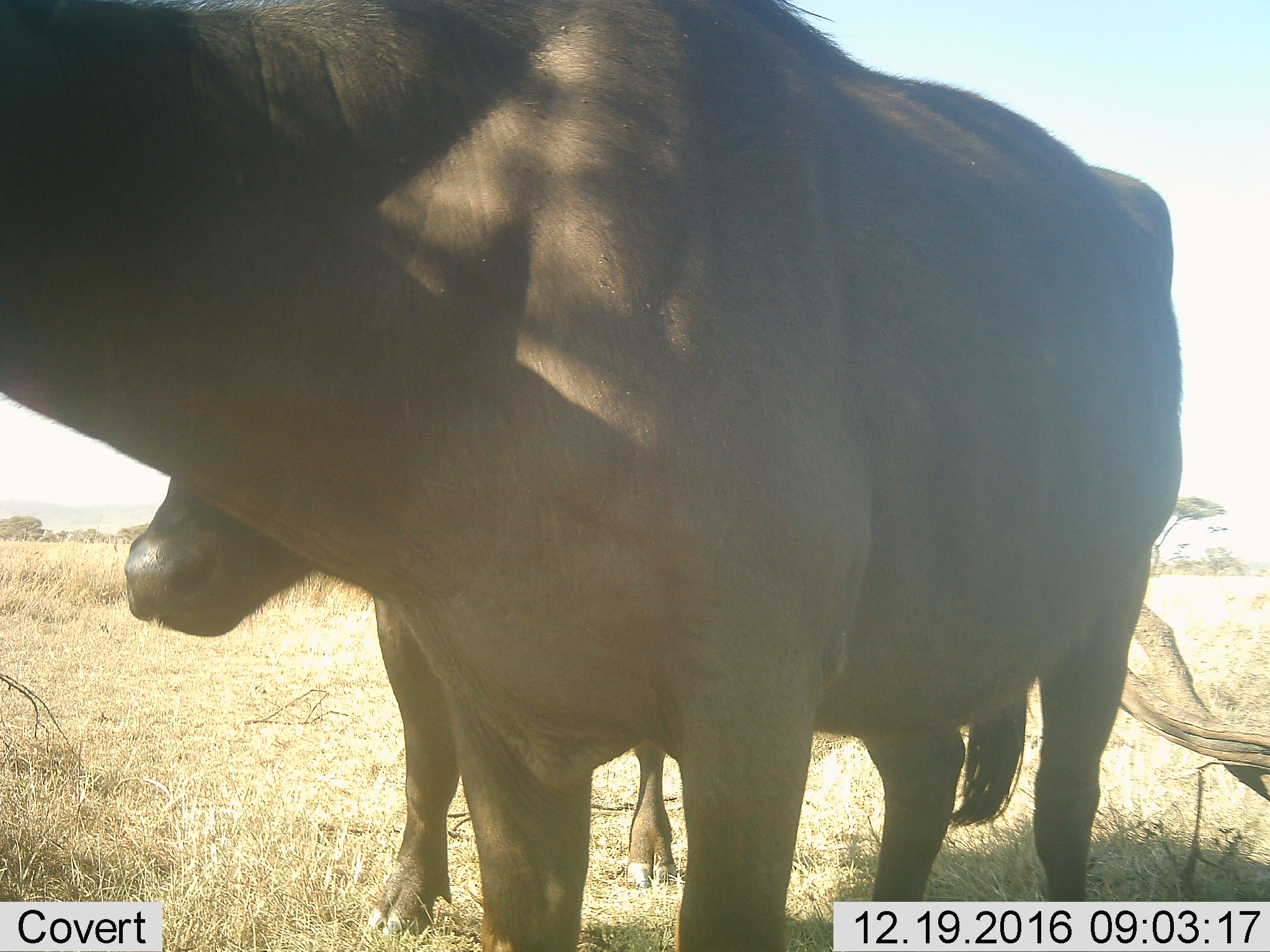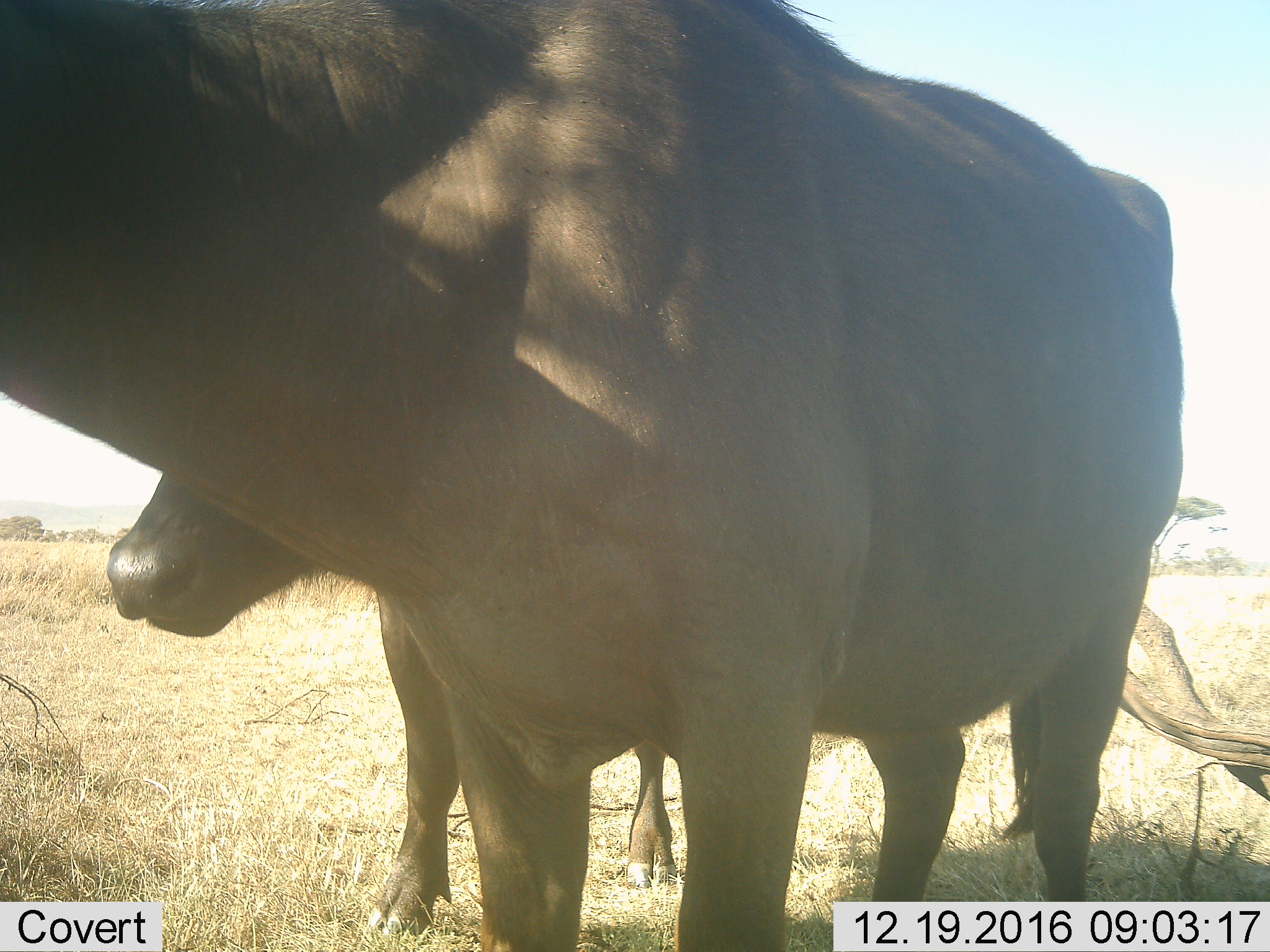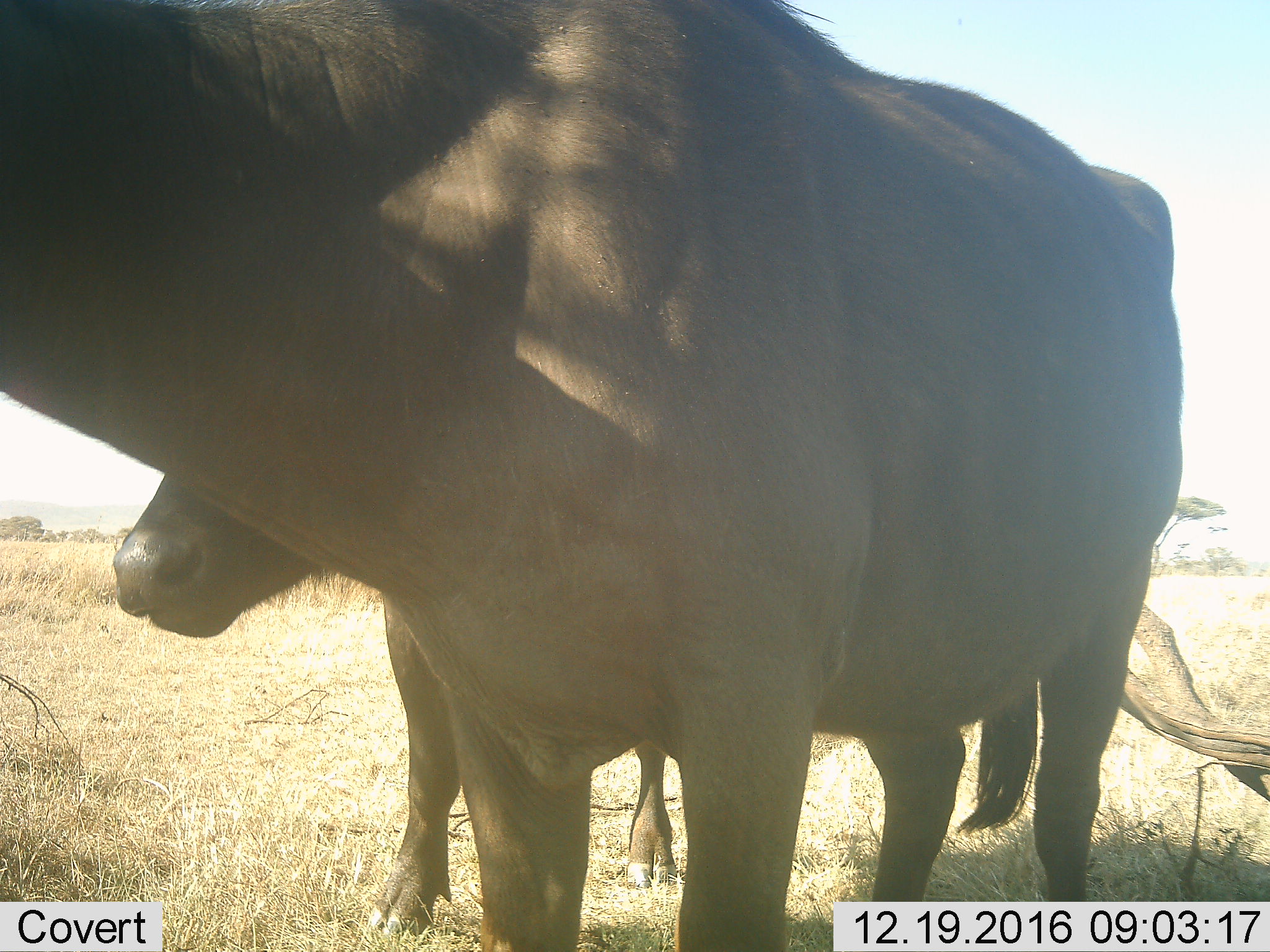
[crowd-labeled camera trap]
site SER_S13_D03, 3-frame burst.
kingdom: Animalia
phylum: Chordata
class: Mammalia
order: Artiodactyla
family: Bovidae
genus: Syncerus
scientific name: Syncerus caffer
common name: african buffalo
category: buffalo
Buffalo (african buffalo) (Syncerus caffer), count 2. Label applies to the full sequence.